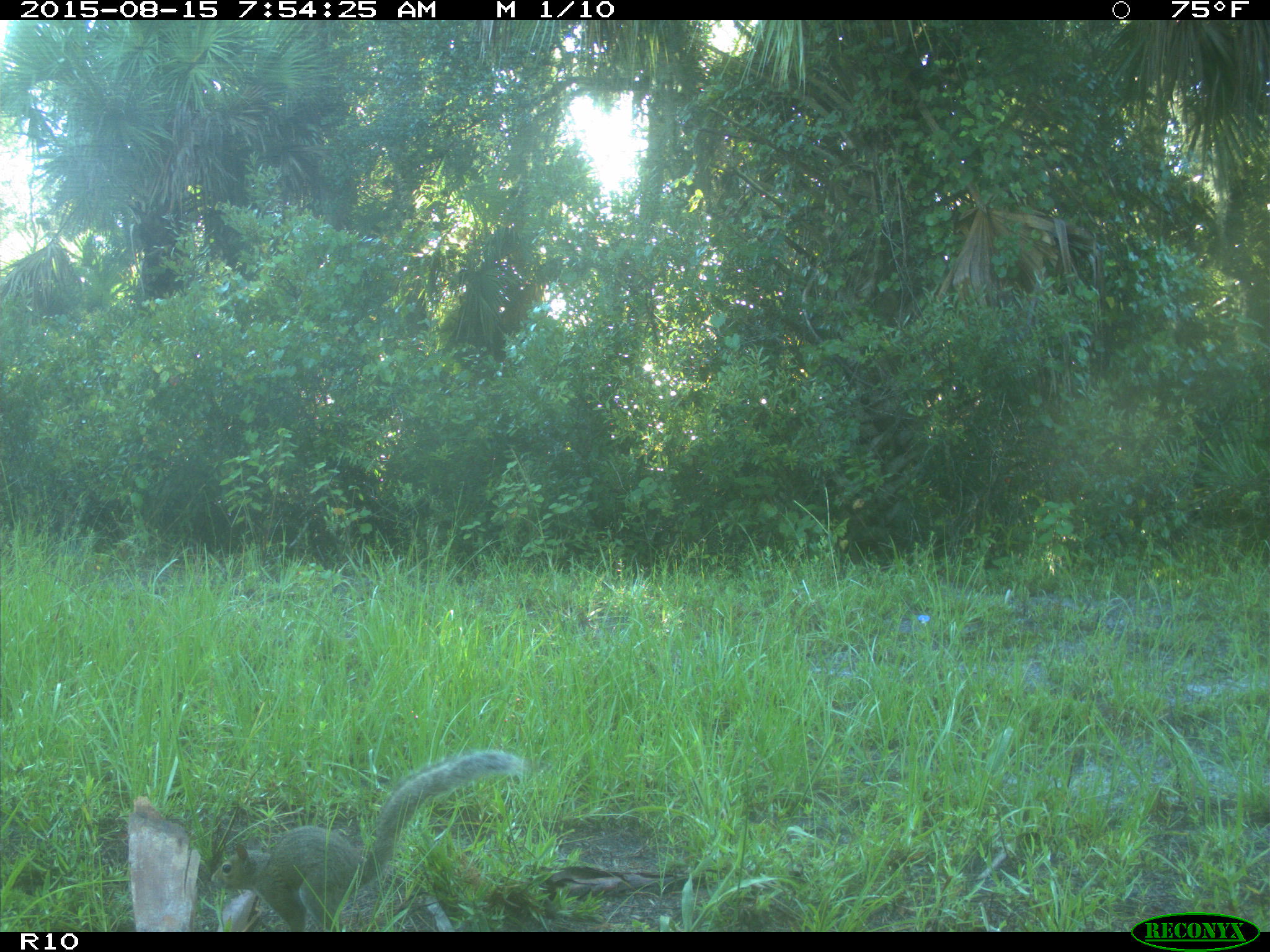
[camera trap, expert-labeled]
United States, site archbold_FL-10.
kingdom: Animalia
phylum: Chordata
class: Mammalia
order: Rodentia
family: Sciuridae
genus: Sciurus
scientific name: Sciurus carolinensis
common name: eastern gray squirrel